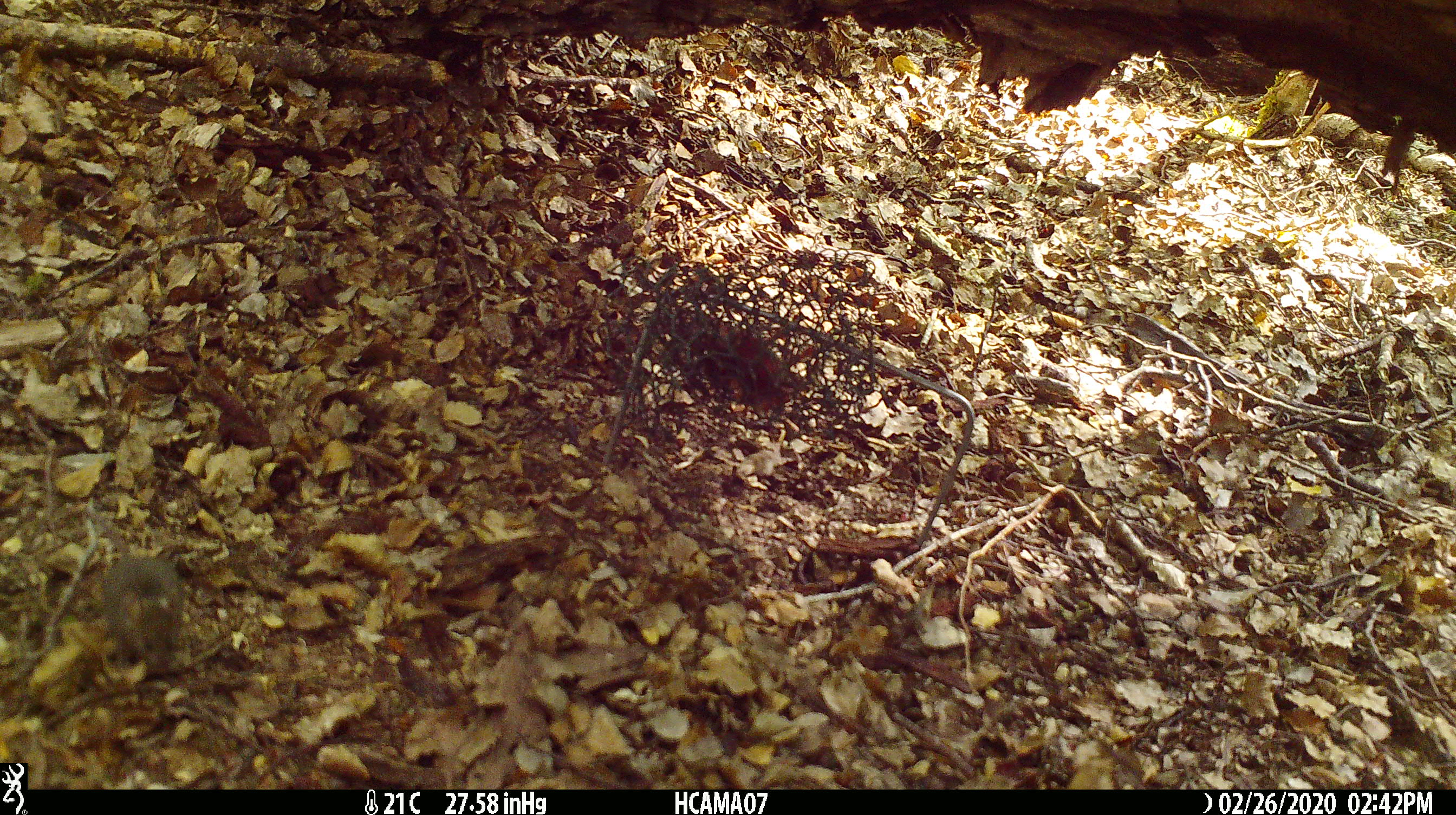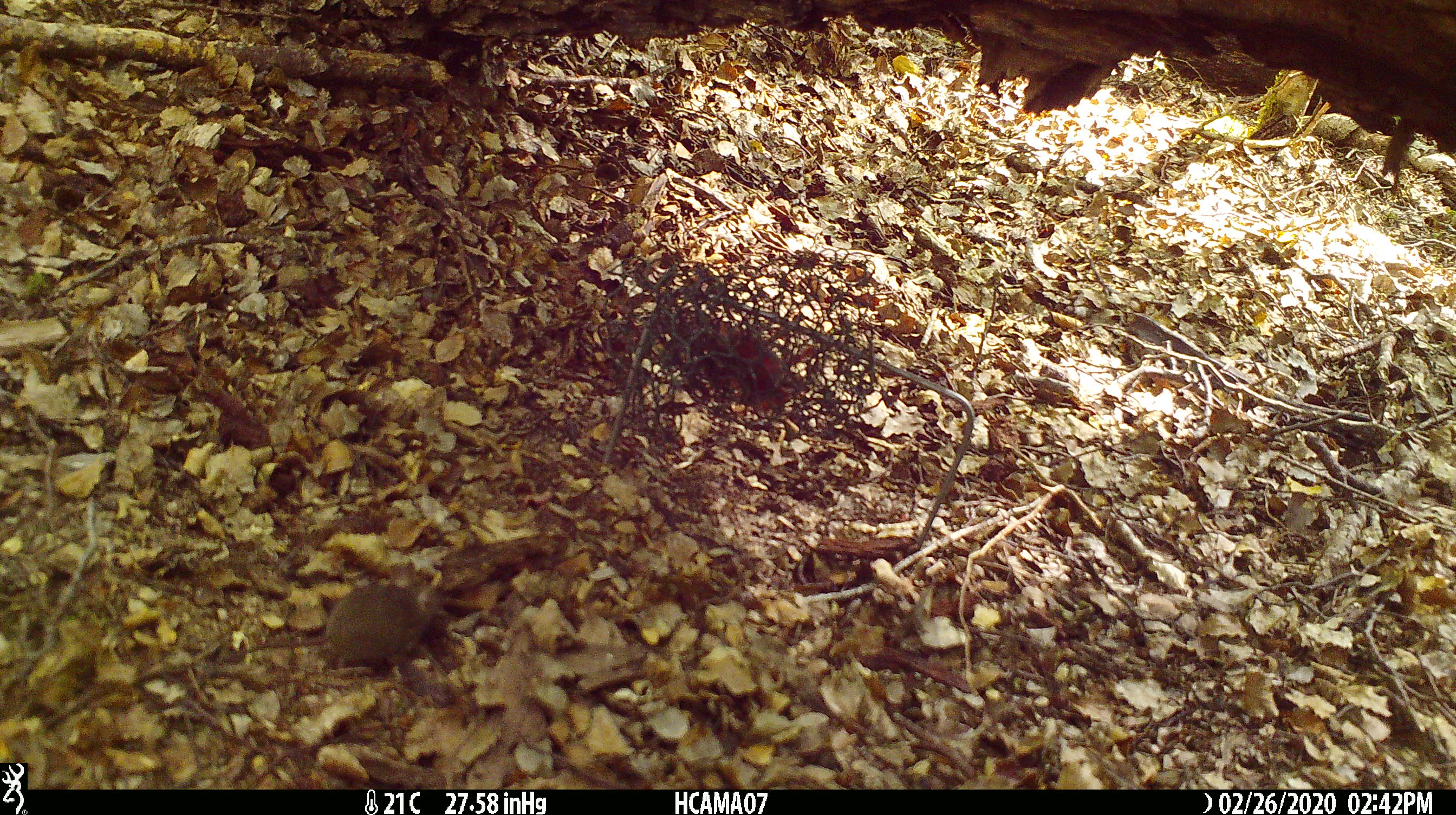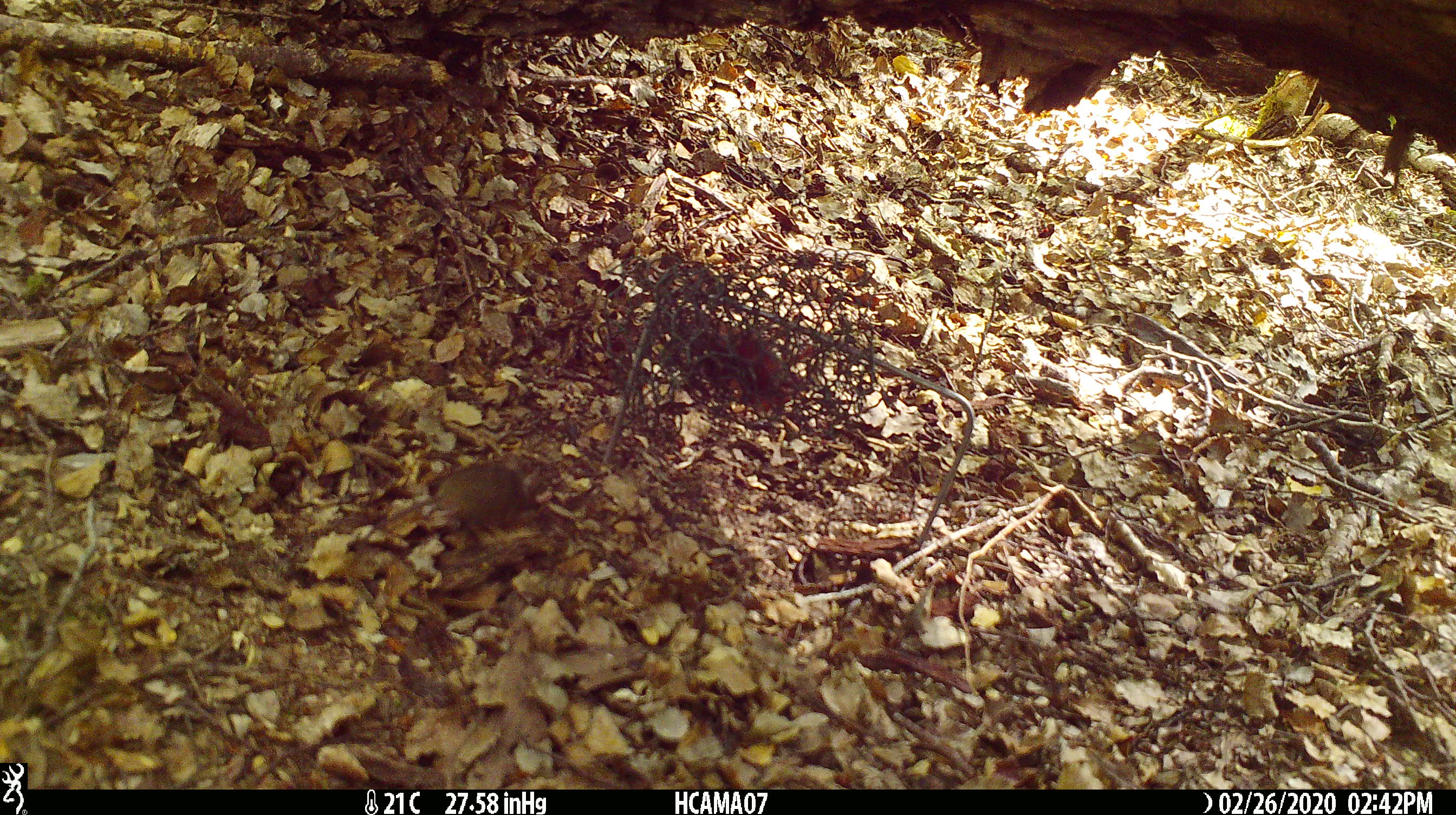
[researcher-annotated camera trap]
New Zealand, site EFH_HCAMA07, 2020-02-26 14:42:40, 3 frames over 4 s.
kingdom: Animalia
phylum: Chordata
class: Mammalia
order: Rodentia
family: Muridae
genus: Mus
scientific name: Mus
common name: mouse